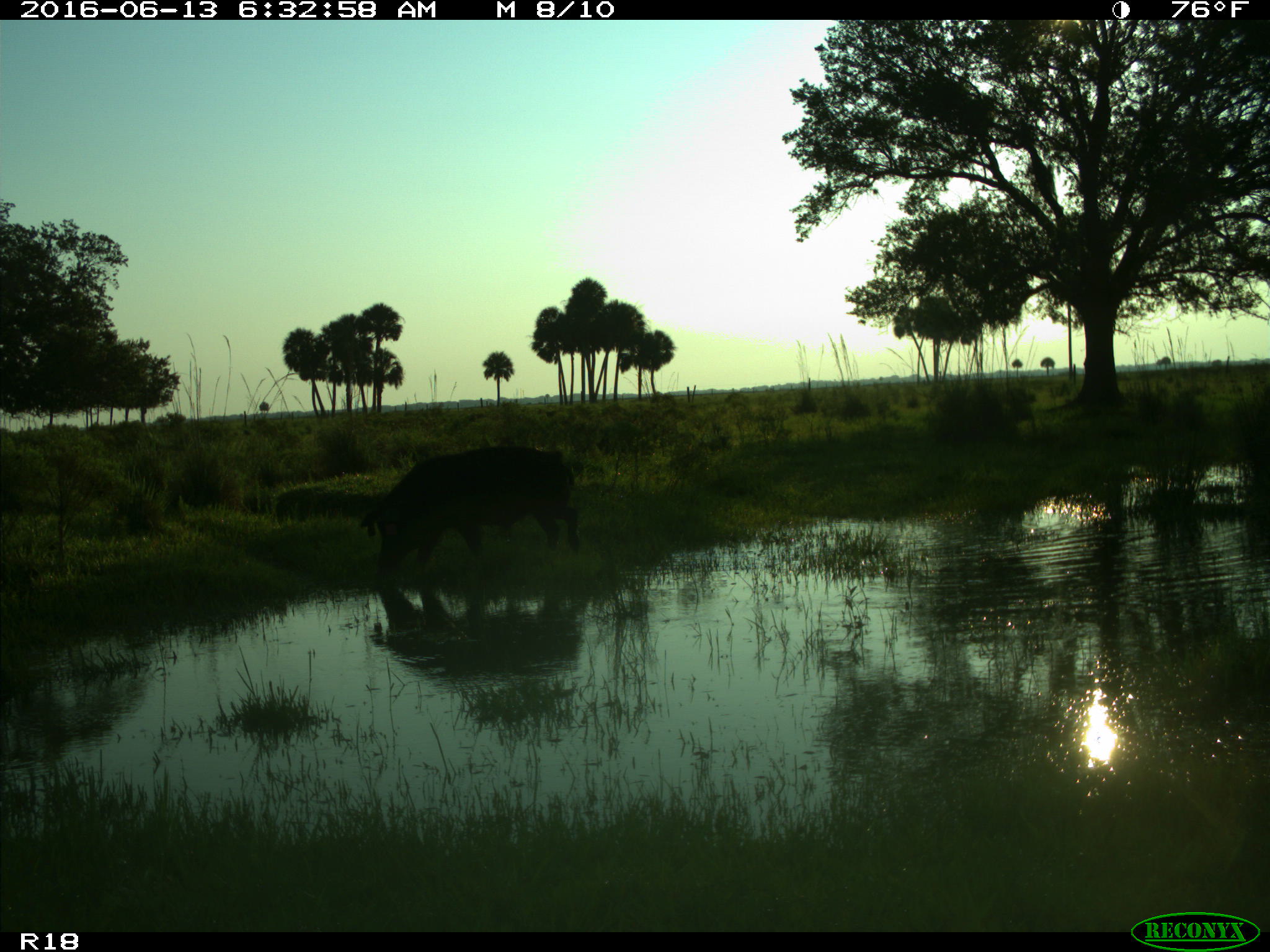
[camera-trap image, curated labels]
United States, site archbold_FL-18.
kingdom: Animalia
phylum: Chordata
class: Mammalia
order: Artiodactyla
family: Suidae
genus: Sus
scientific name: Sus scrofa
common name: wild boar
Sus scrofa (wild boar).